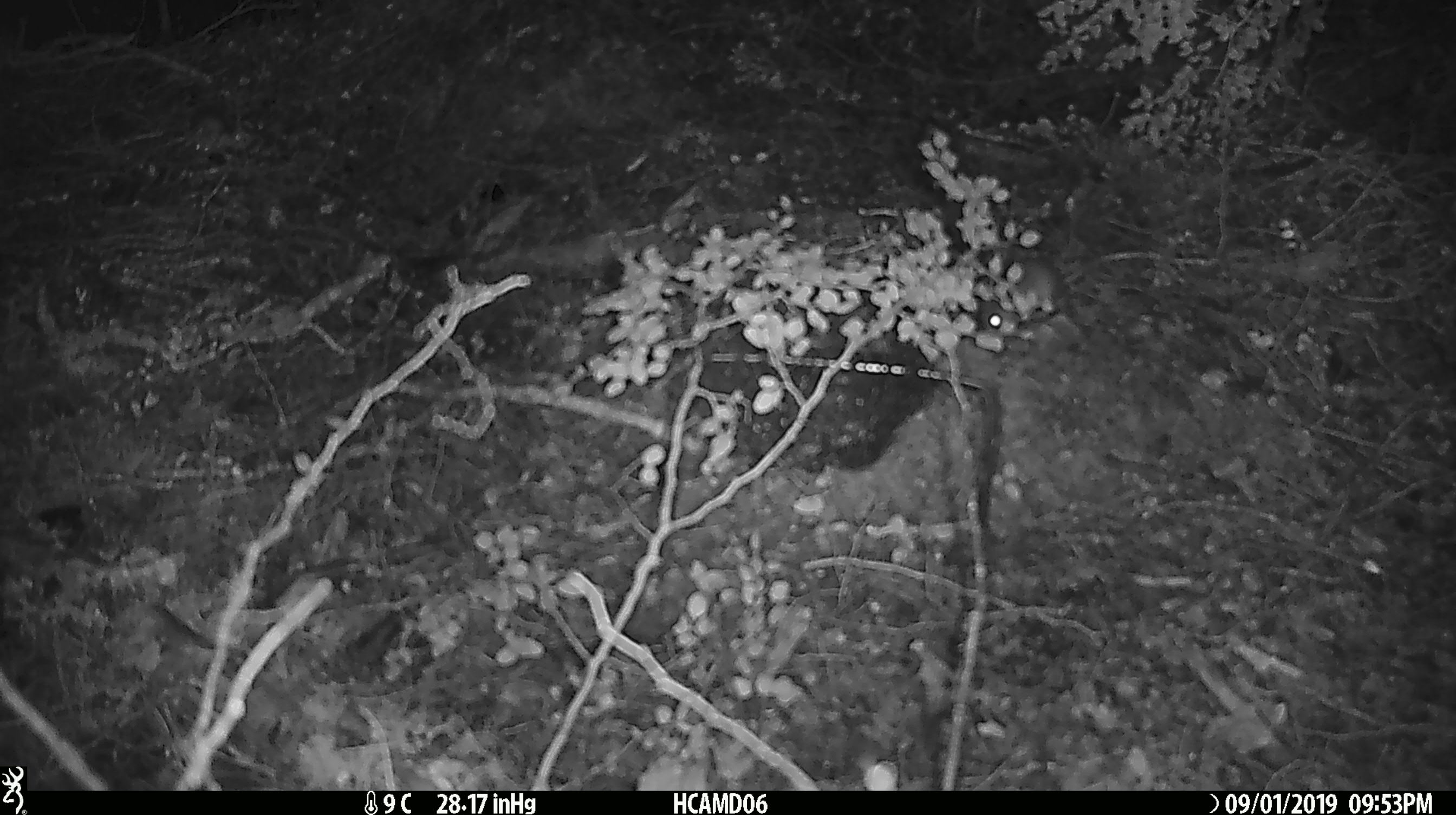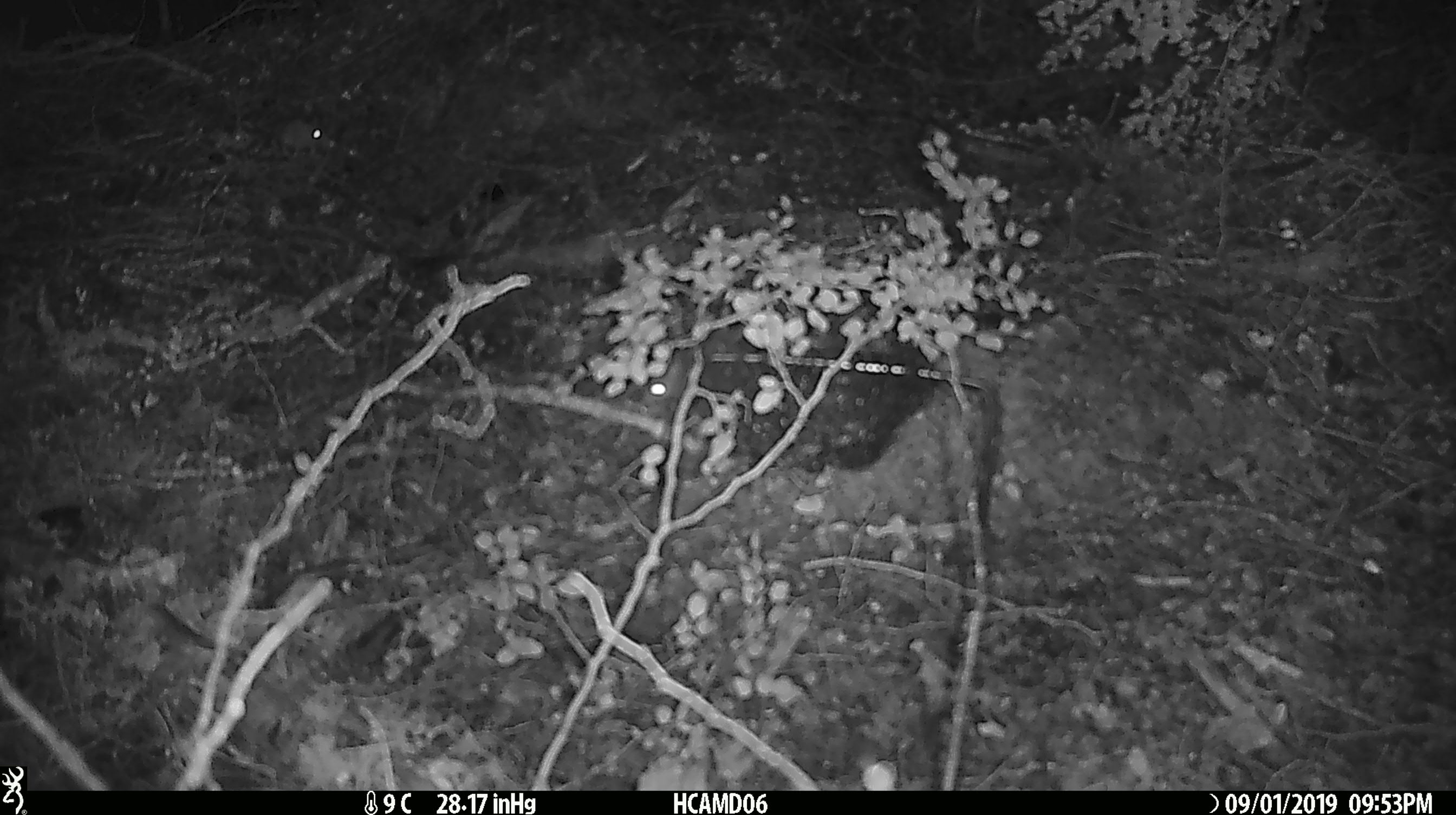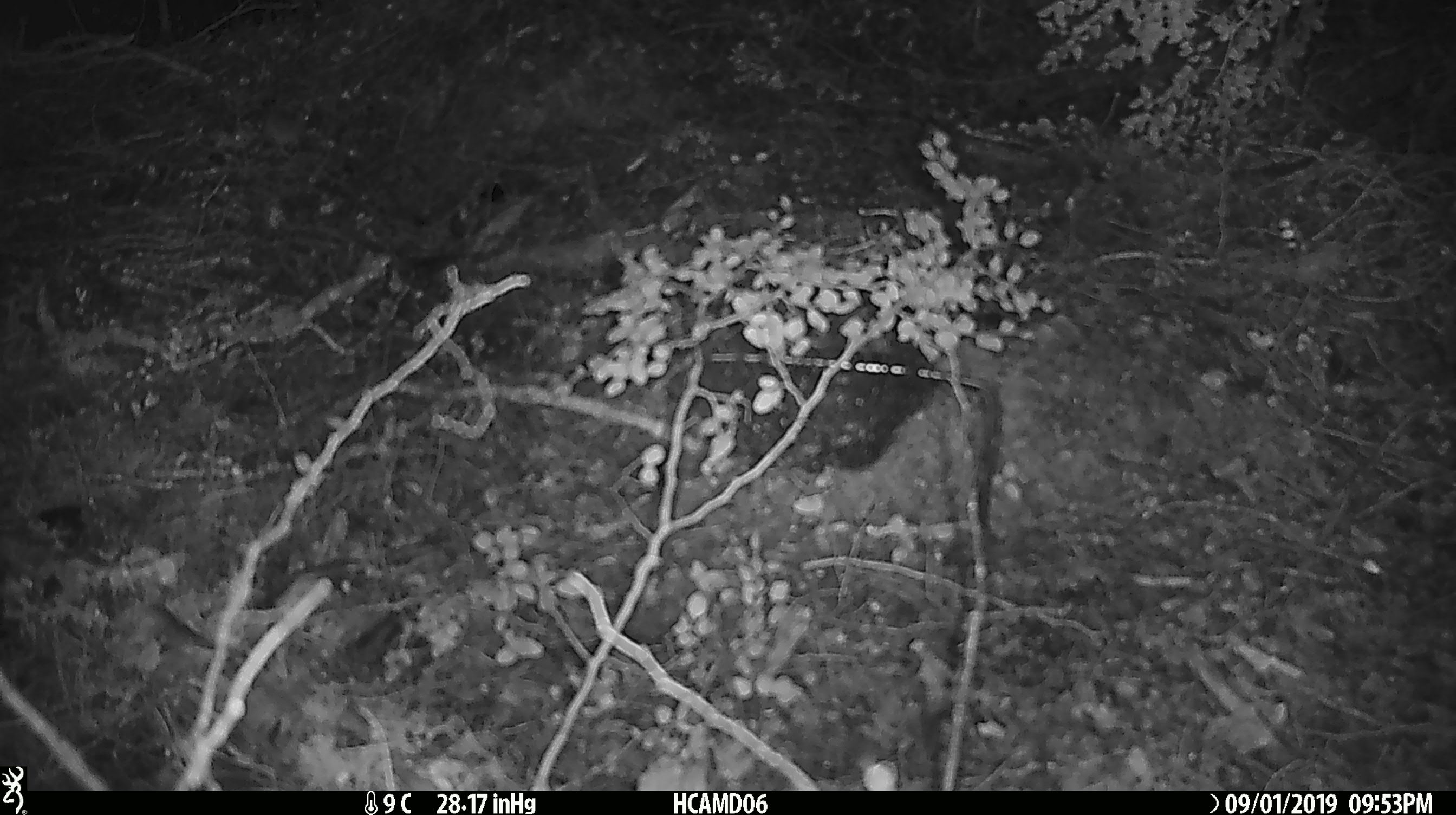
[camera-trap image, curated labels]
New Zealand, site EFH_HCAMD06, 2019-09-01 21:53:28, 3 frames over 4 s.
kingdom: Animalia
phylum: Chordata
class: Mammalia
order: Rodentia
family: Muridae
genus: Mus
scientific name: Mus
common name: mouse